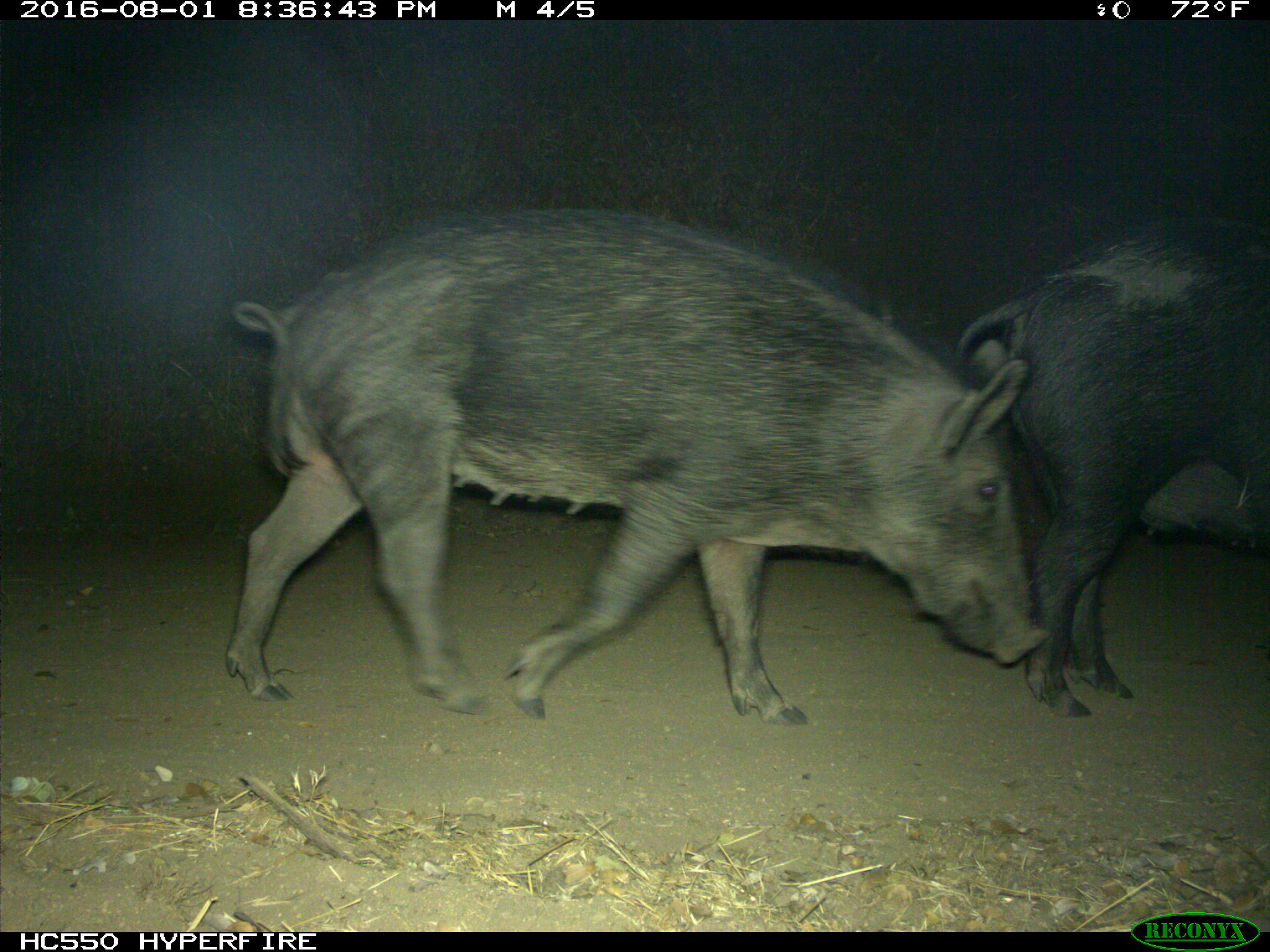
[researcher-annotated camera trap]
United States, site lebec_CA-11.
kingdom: Animalia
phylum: Chordata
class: Mammalia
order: Artiodactyla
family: Suidae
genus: Sus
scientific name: Sus scrofa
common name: wild boar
Sus scrofa (wild boar).